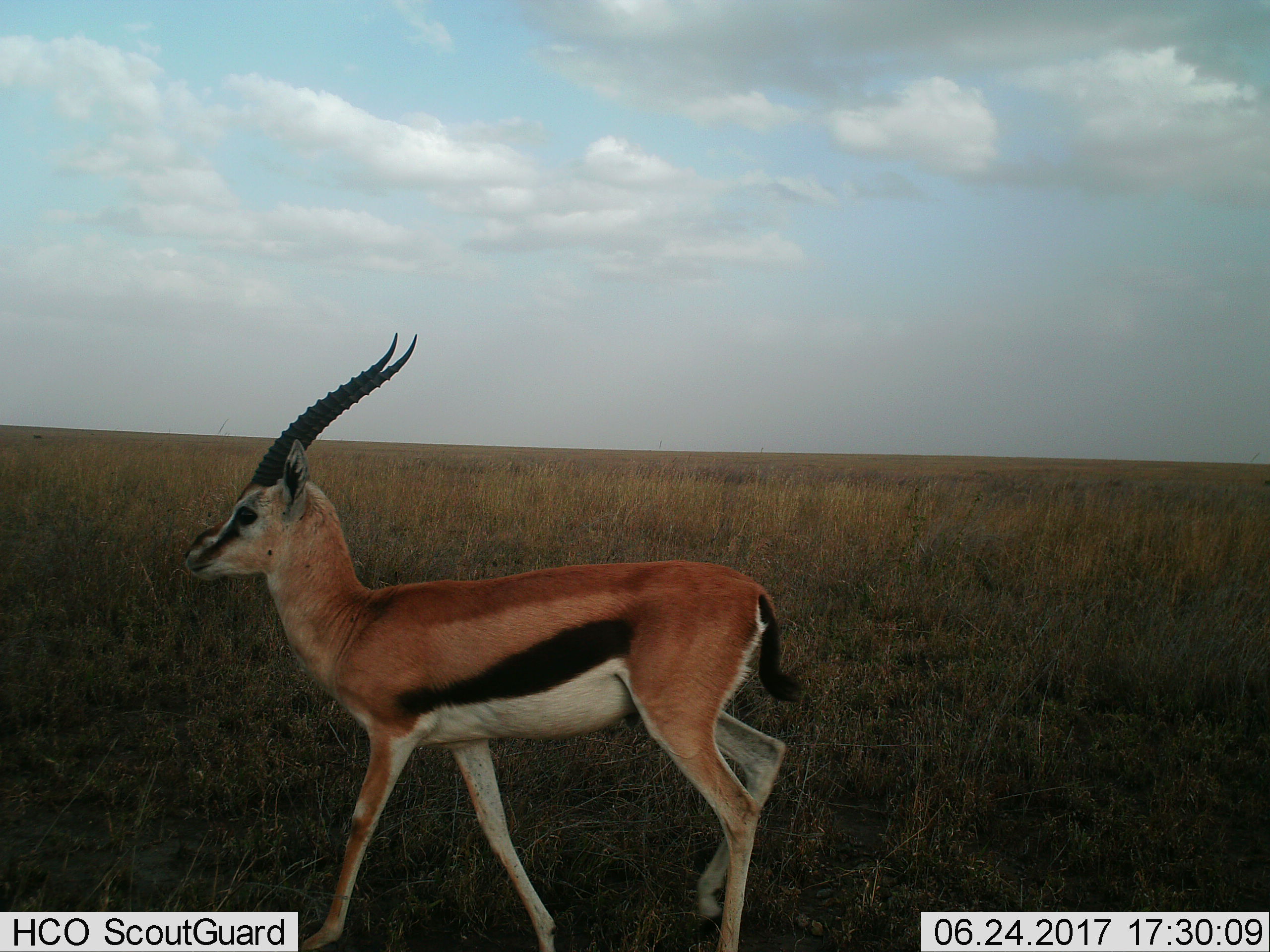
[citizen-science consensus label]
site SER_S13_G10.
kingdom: Animalia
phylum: Chordata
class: Mammalia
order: Artiodactyla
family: Bovidae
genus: Eudorcas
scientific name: Eudorcas thomsonii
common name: thomson's gazelle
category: gazellethomsons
Gazellethomsons (thomson's gazelle) (Eudorcas thomsonii), count 1. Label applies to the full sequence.